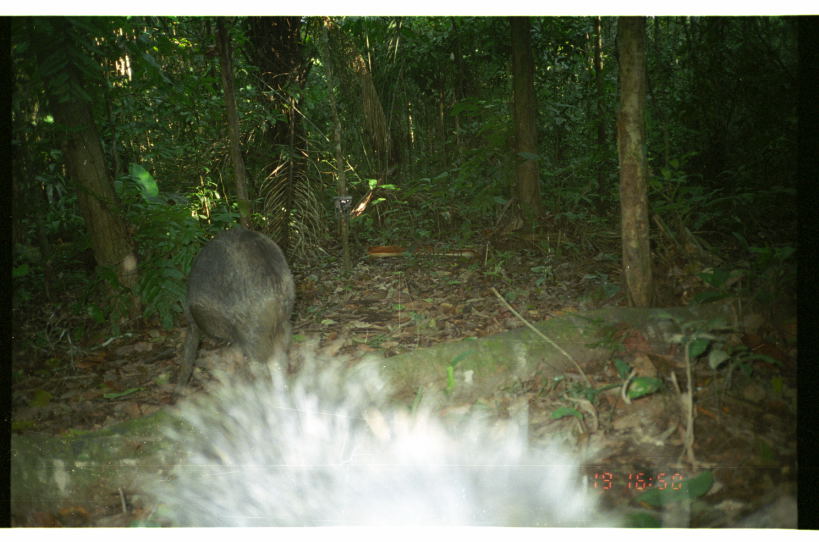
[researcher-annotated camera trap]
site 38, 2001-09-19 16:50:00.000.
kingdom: Animalia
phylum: Chordata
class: Mammalia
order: Artiodactyla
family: Tayassuidae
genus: Tayassu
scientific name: Tayassu pecari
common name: white-lipped peccary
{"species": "Tayassu pecari (white-lipped peccary)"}